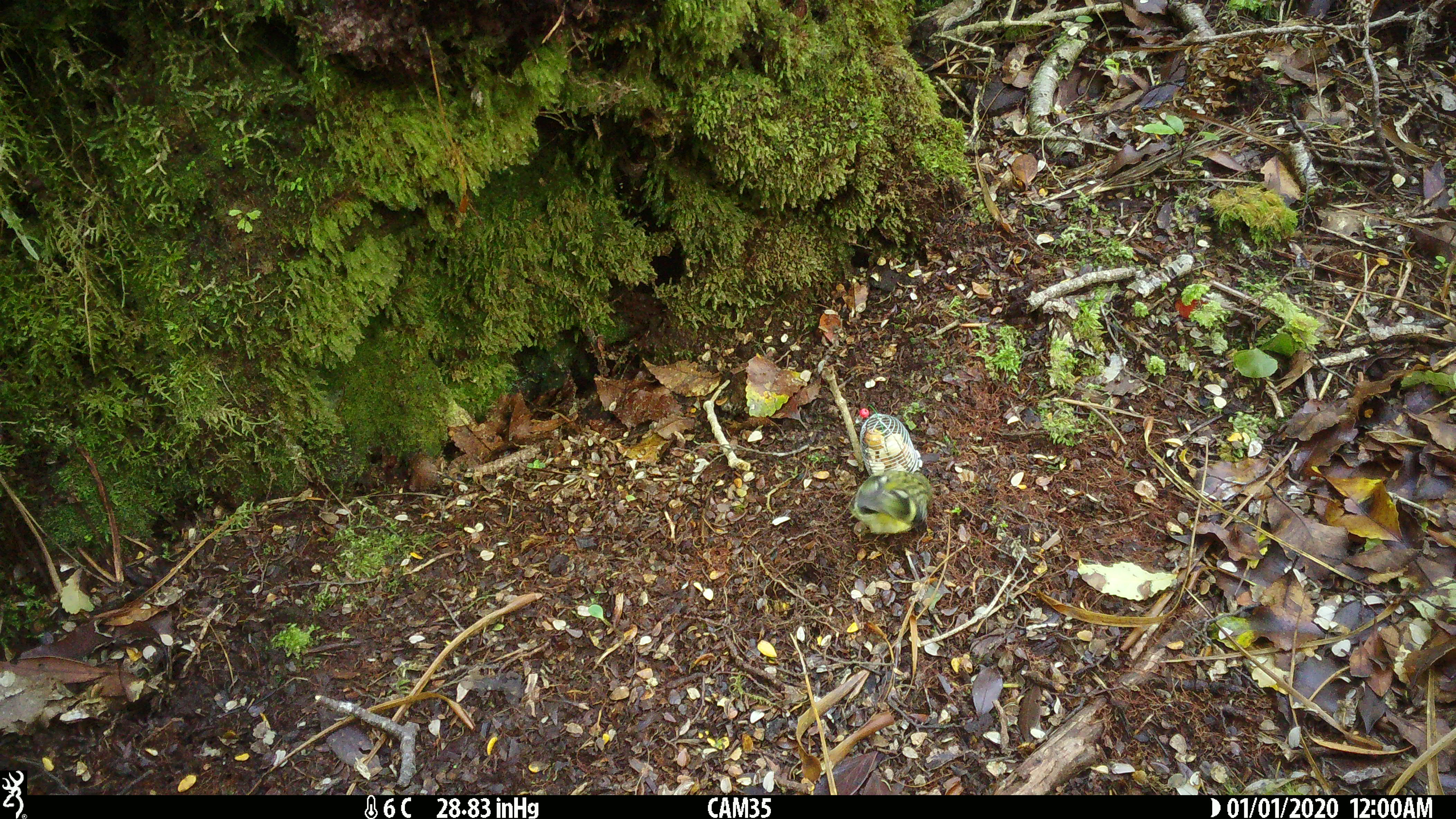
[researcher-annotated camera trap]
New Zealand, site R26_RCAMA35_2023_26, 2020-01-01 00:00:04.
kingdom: Animalia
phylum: Chordata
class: Aves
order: Passeriformes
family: Acanthisittidae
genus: Acanthisitta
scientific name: Acanthisitta chloris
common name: rifleman